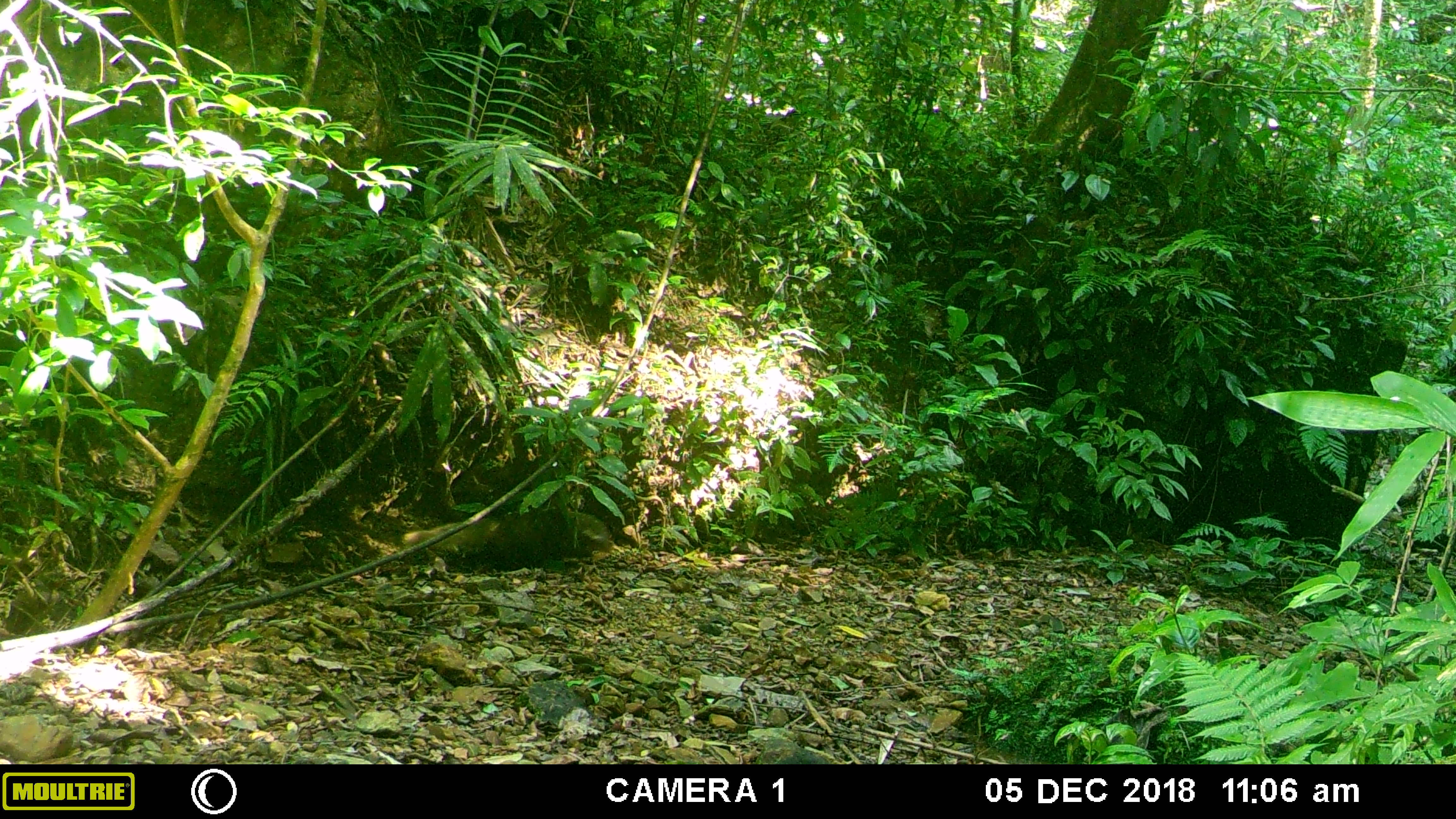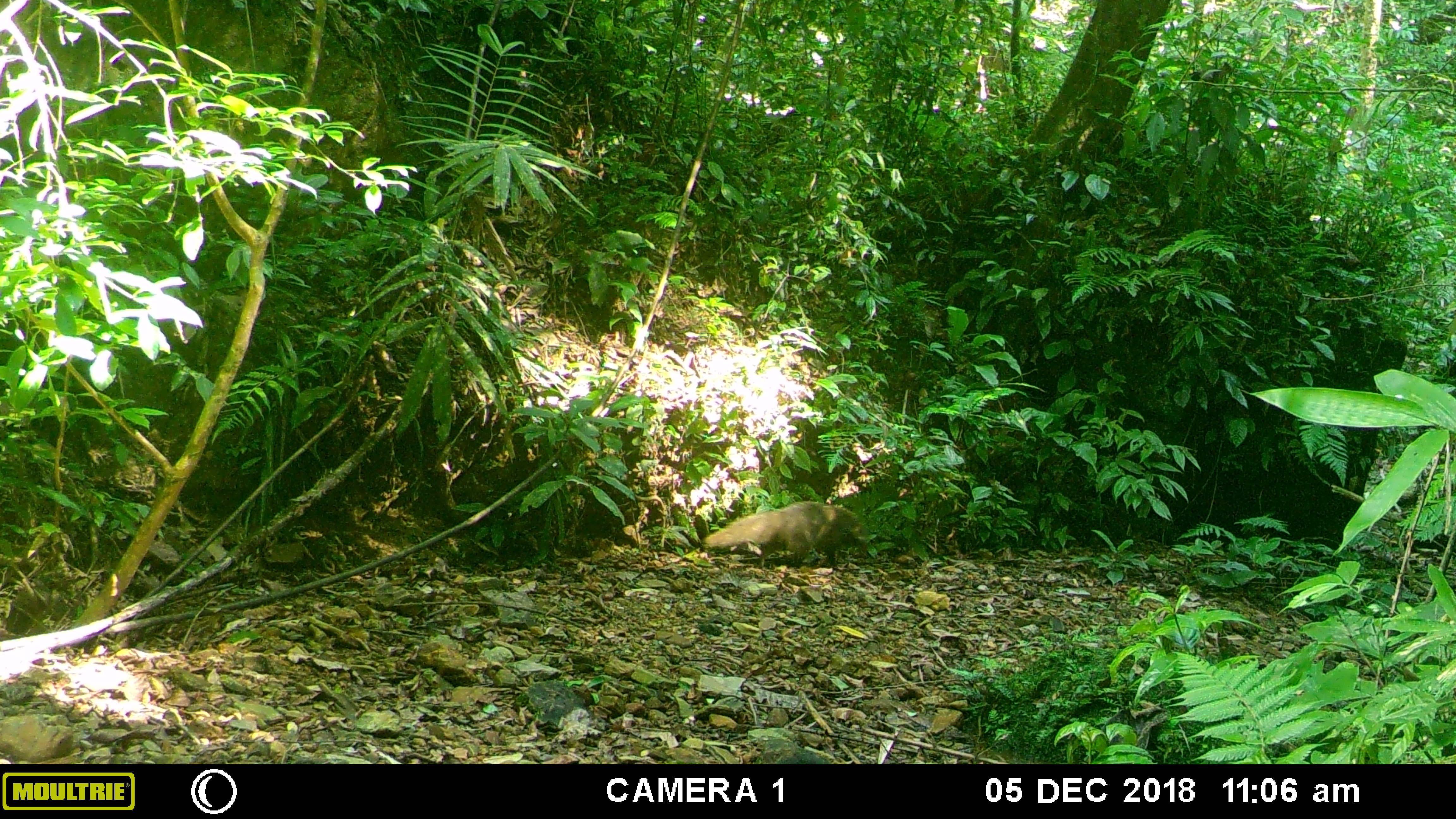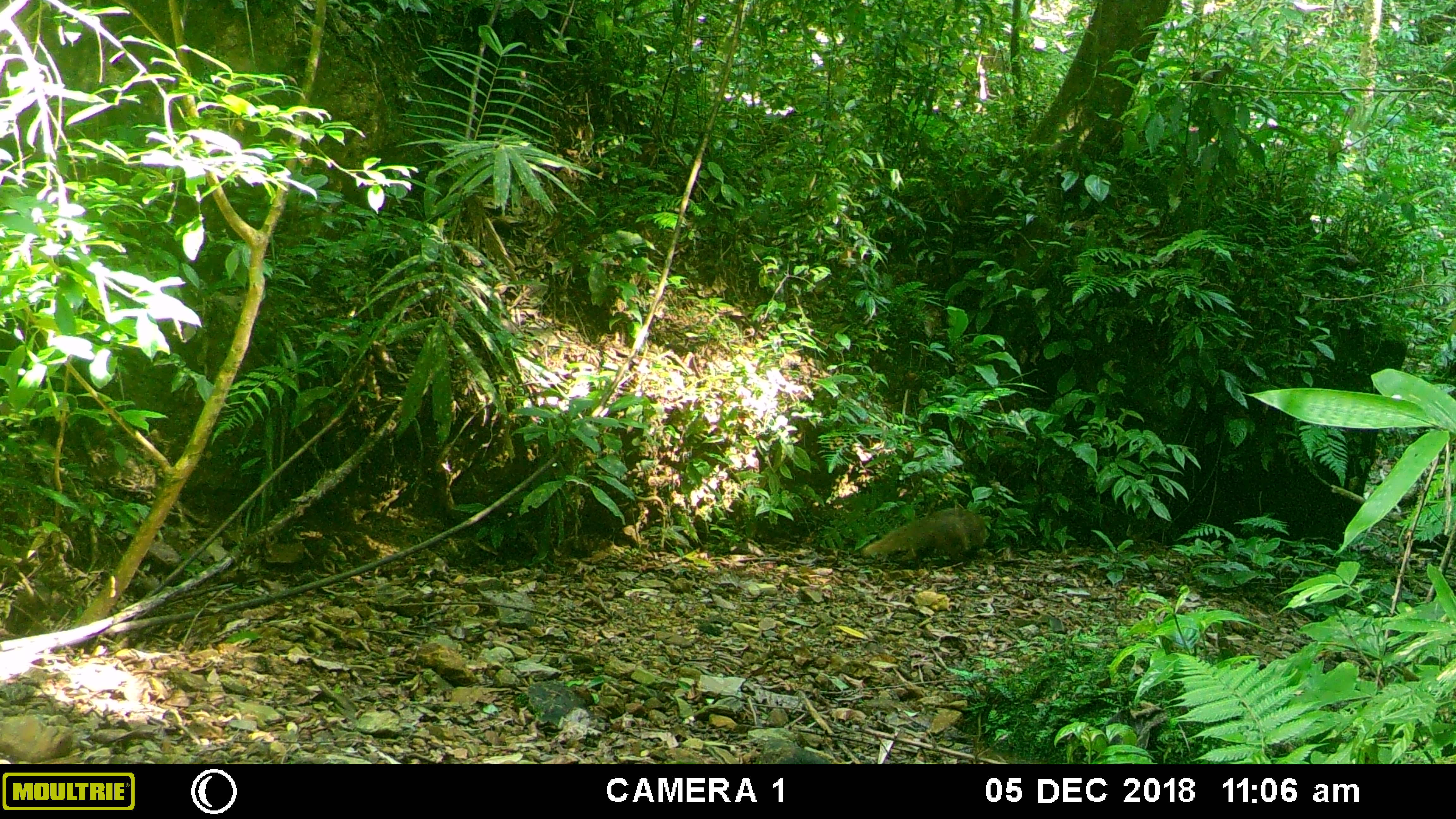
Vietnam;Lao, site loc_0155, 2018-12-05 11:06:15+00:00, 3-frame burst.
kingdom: Animalia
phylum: Chordata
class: Mammalia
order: Carnivora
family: Herpestidae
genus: Urva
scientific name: Urva urva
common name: crab-eating mongoose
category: crab eating mongoose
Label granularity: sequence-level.